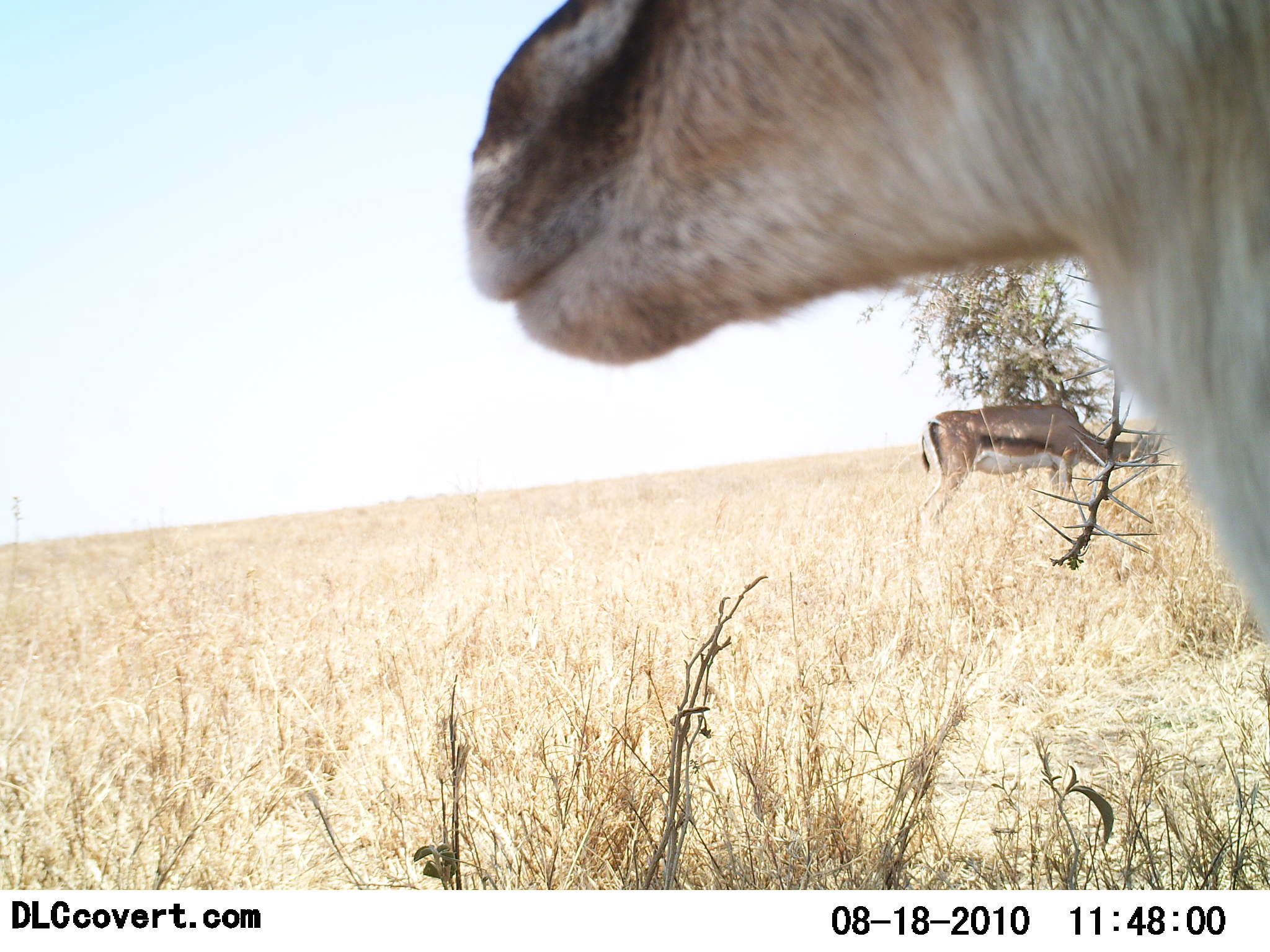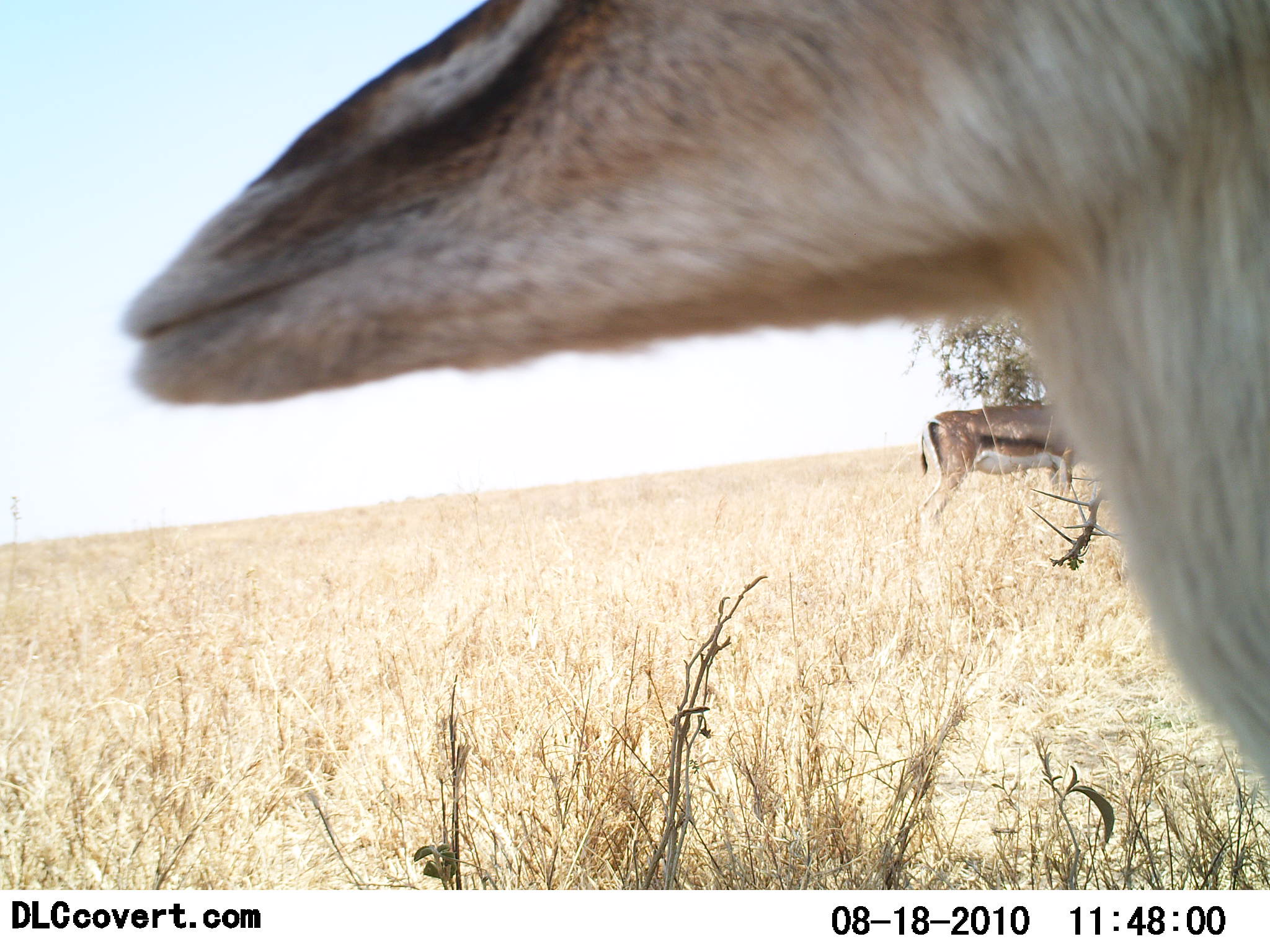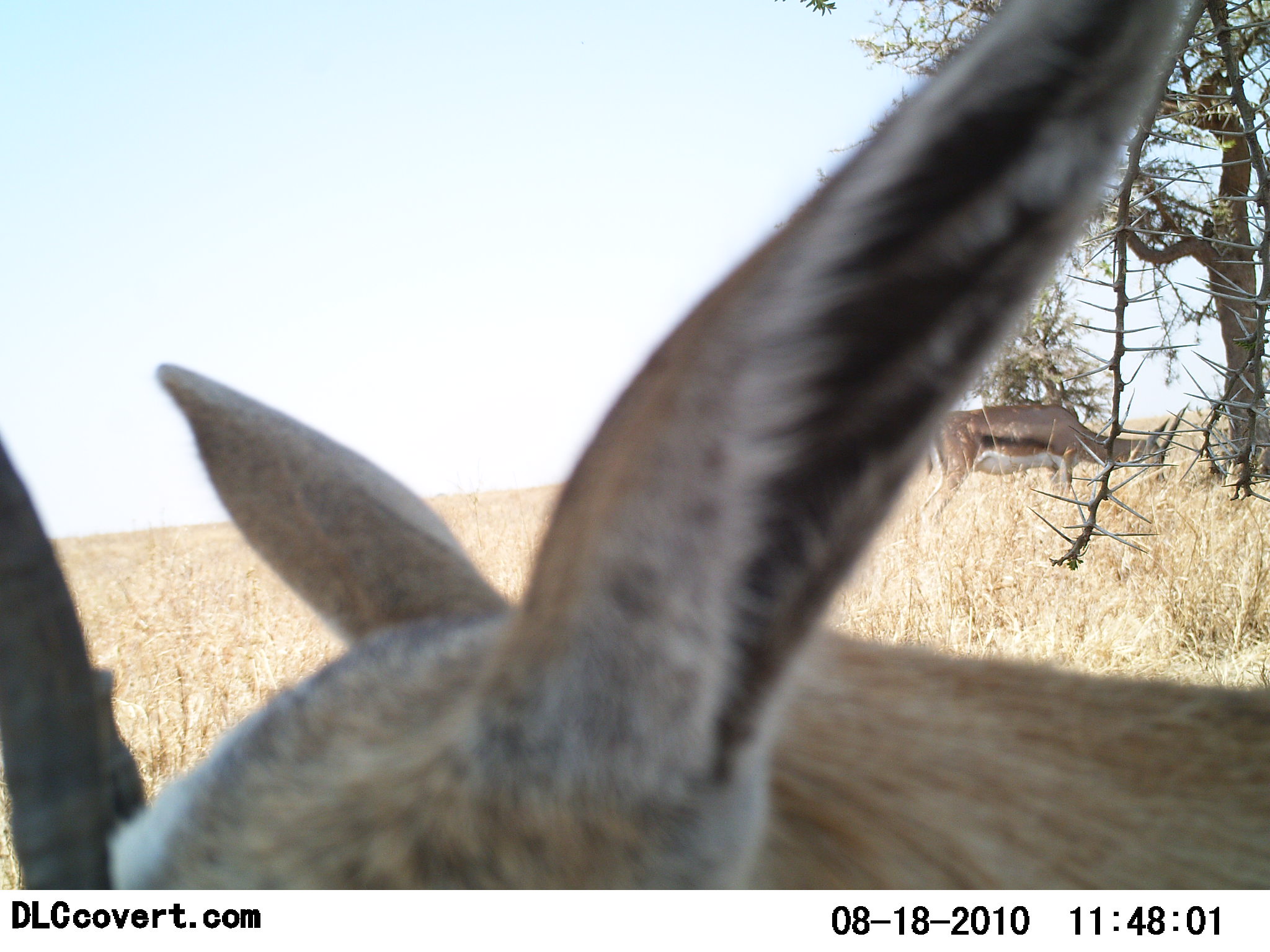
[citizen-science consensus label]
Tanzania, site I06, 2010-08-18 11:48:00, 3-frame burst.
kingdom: Animalia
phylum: Chordata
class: Mammalia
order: Artiodactyla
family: Bovidae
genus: Eudorcas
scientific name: Eudorcas thomsonii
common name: thomson's gazelle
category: gazellethomsons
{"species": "gazellethomsons (thomson's gazelle) (Eudorcas thomsonii)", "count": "2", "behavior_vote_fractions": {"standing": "50%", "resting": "0%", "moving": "14%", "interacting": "7%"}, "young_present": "7%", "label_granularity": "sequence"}